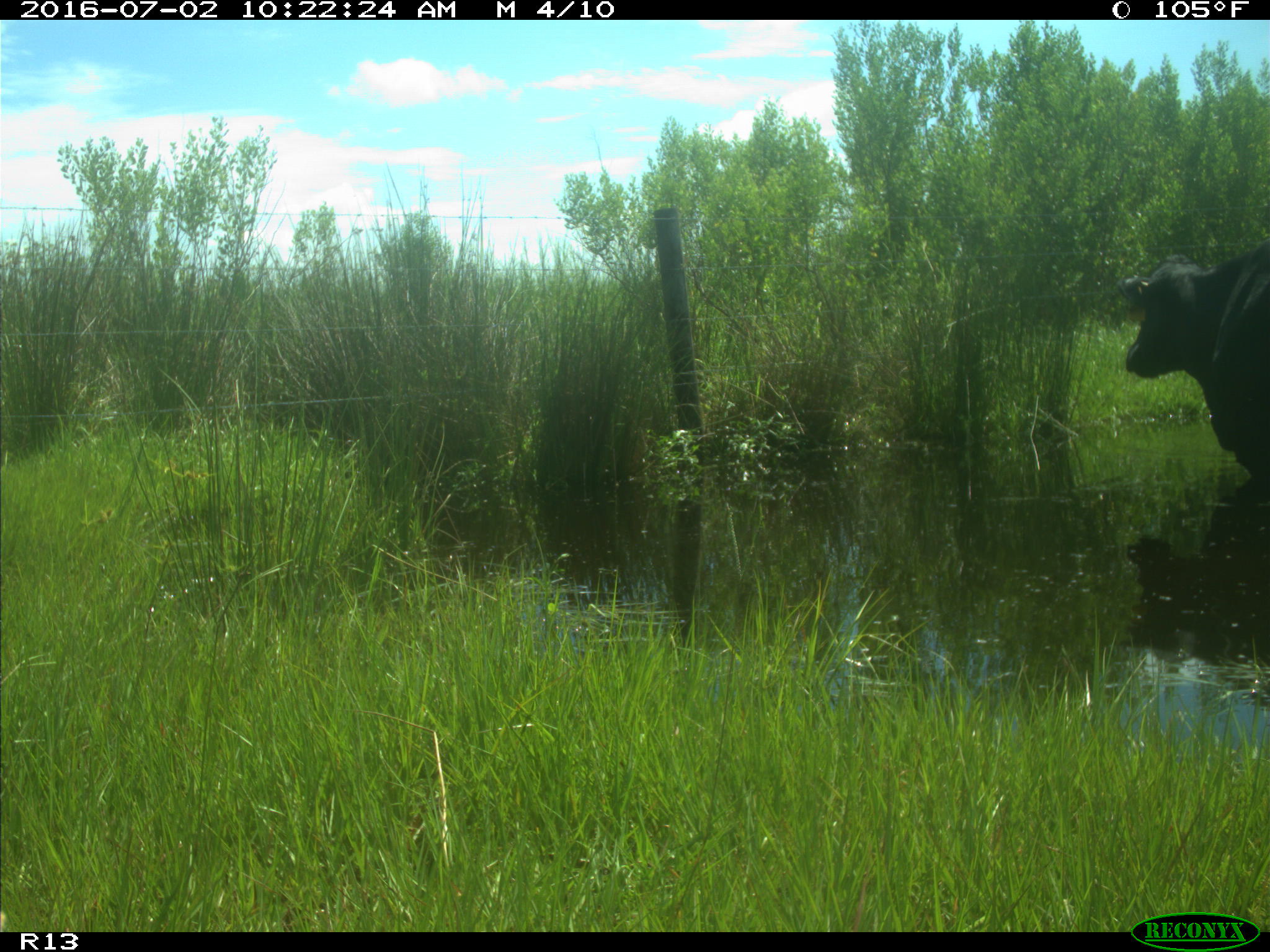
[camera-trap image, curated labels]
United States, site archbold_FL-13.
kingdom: Animalia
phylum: Chordata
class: Mammalia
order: Artiodactyla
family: Bovidae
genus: Bos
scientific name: Bos taurus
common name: domestic cow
Bos taurus (domestic cow).